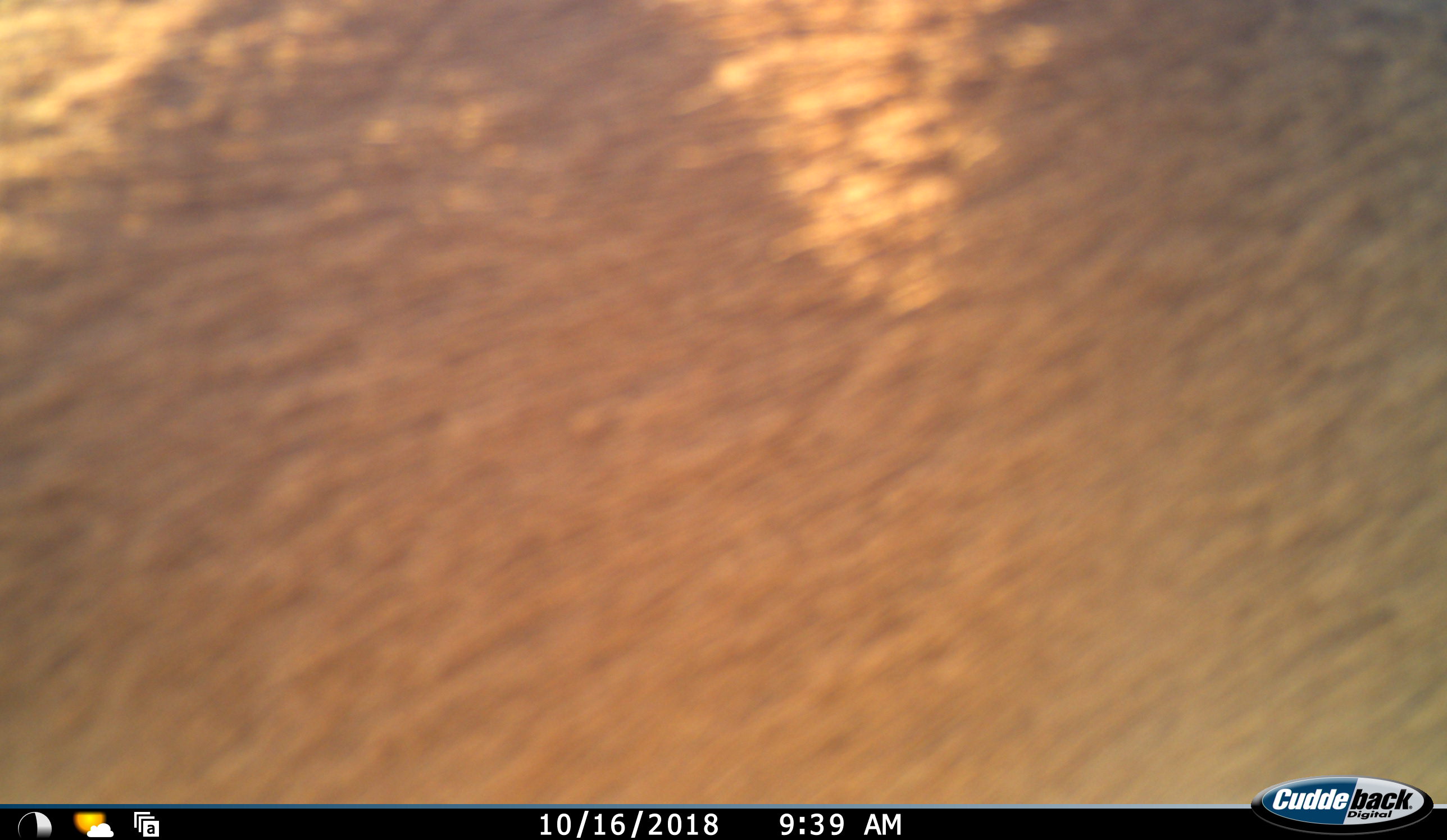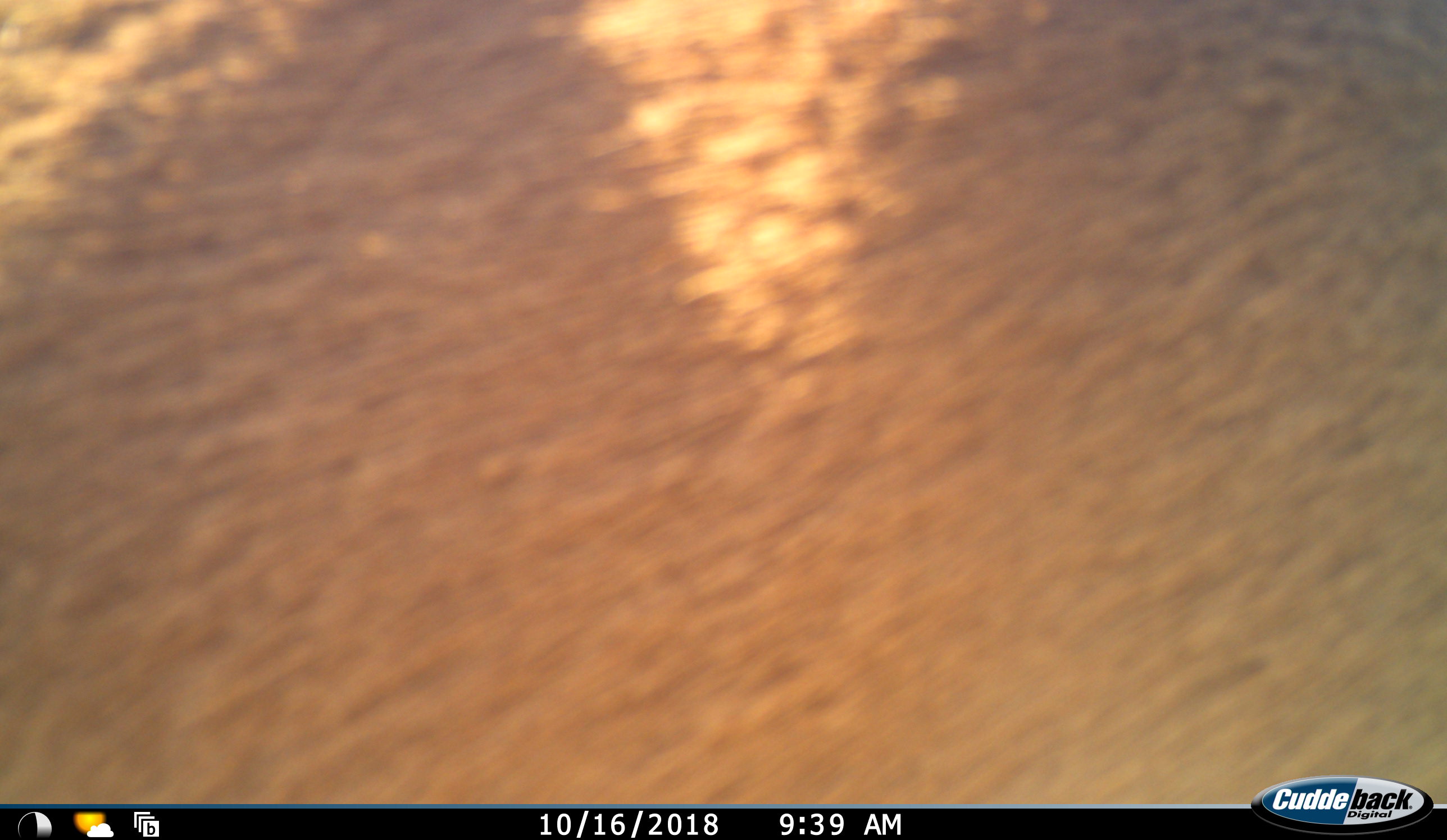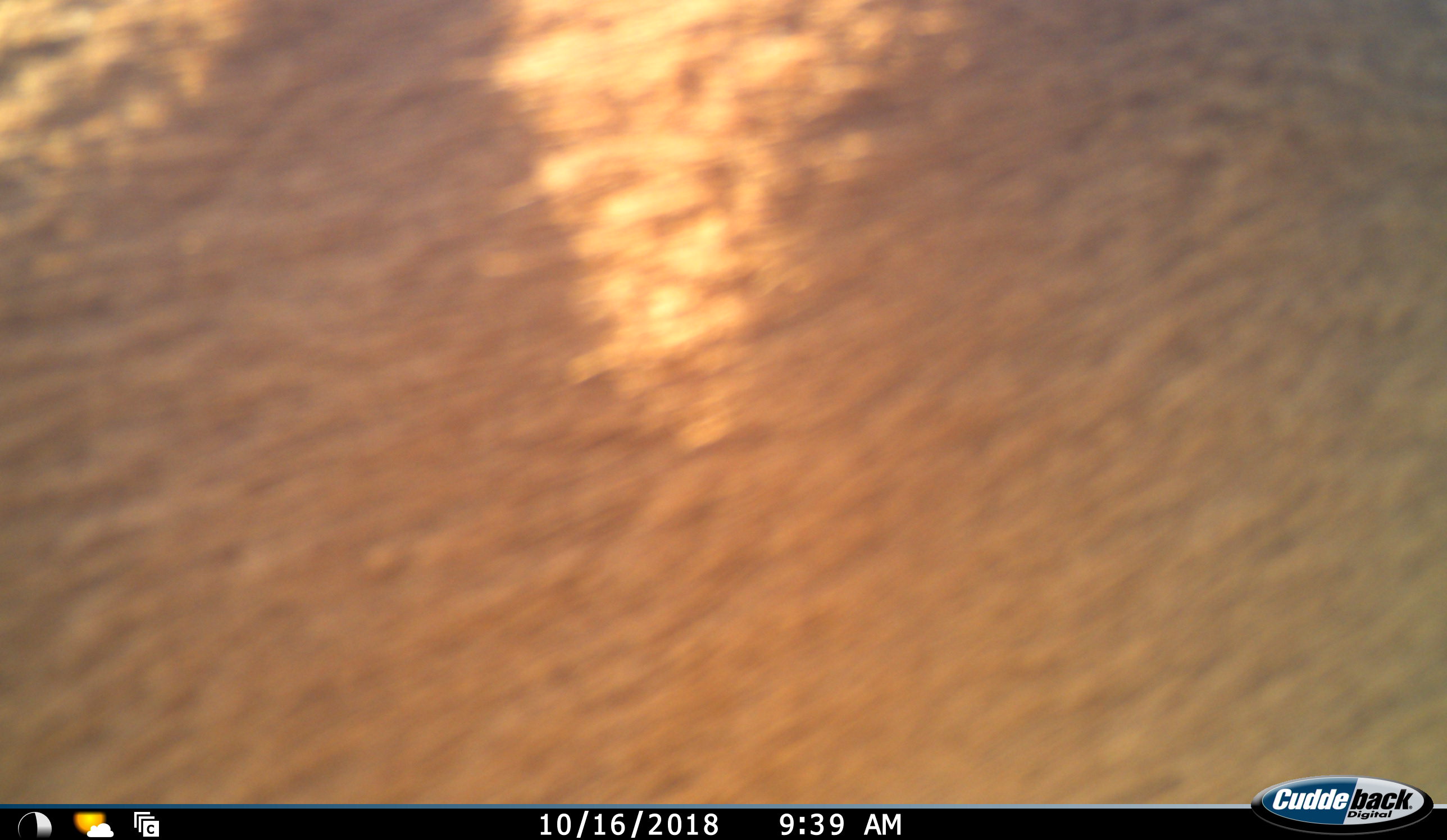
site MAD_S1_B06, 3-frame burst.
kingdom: Animalia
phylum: Chordata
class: Mammalia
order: Artiodactyla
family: Bovidae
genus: Aepyceros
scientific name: Aepyceros melampus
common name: impala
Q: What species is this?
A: Impala (Aepyceros melampus).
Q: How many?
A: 1.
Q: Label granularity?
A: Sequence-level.